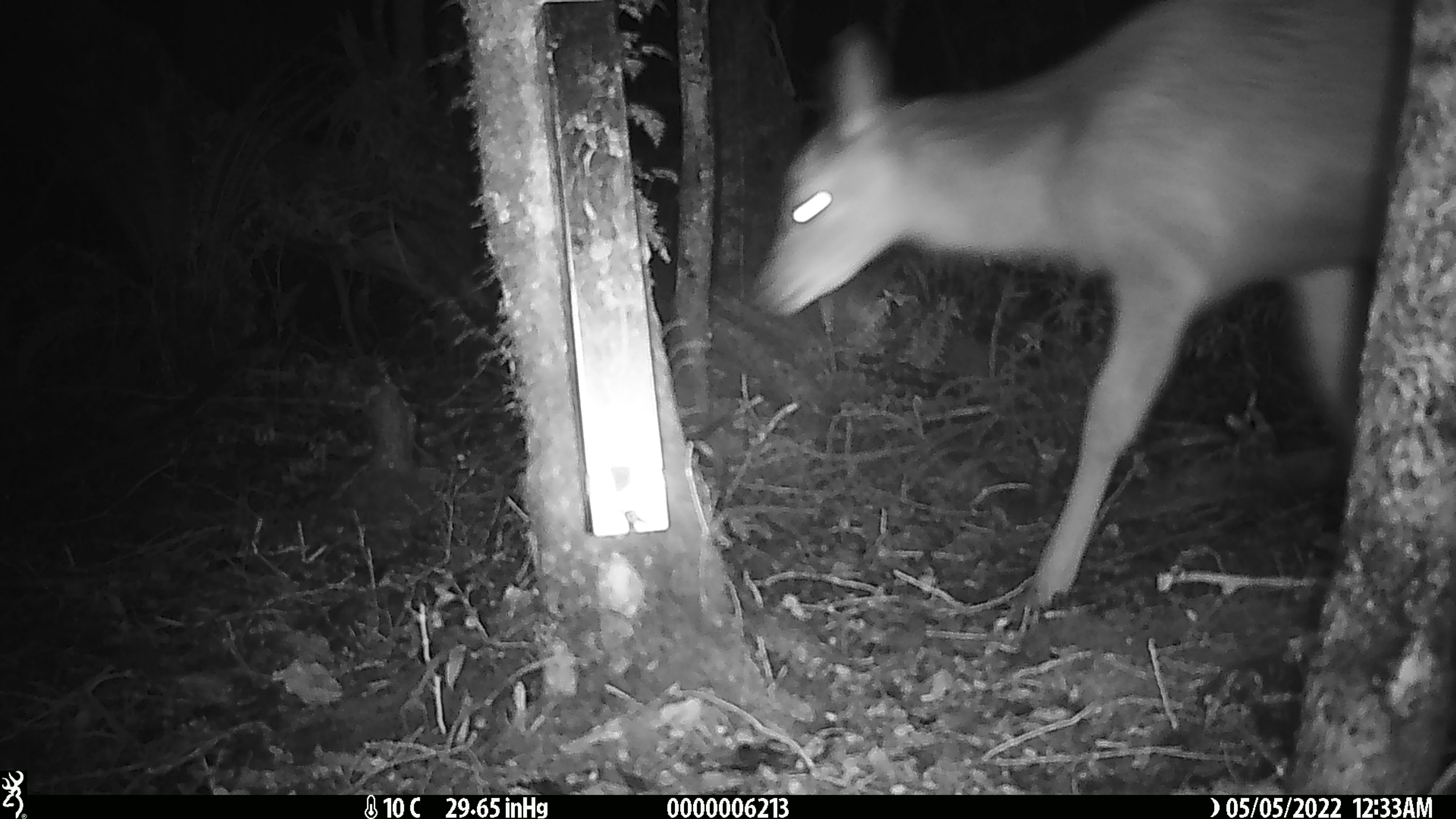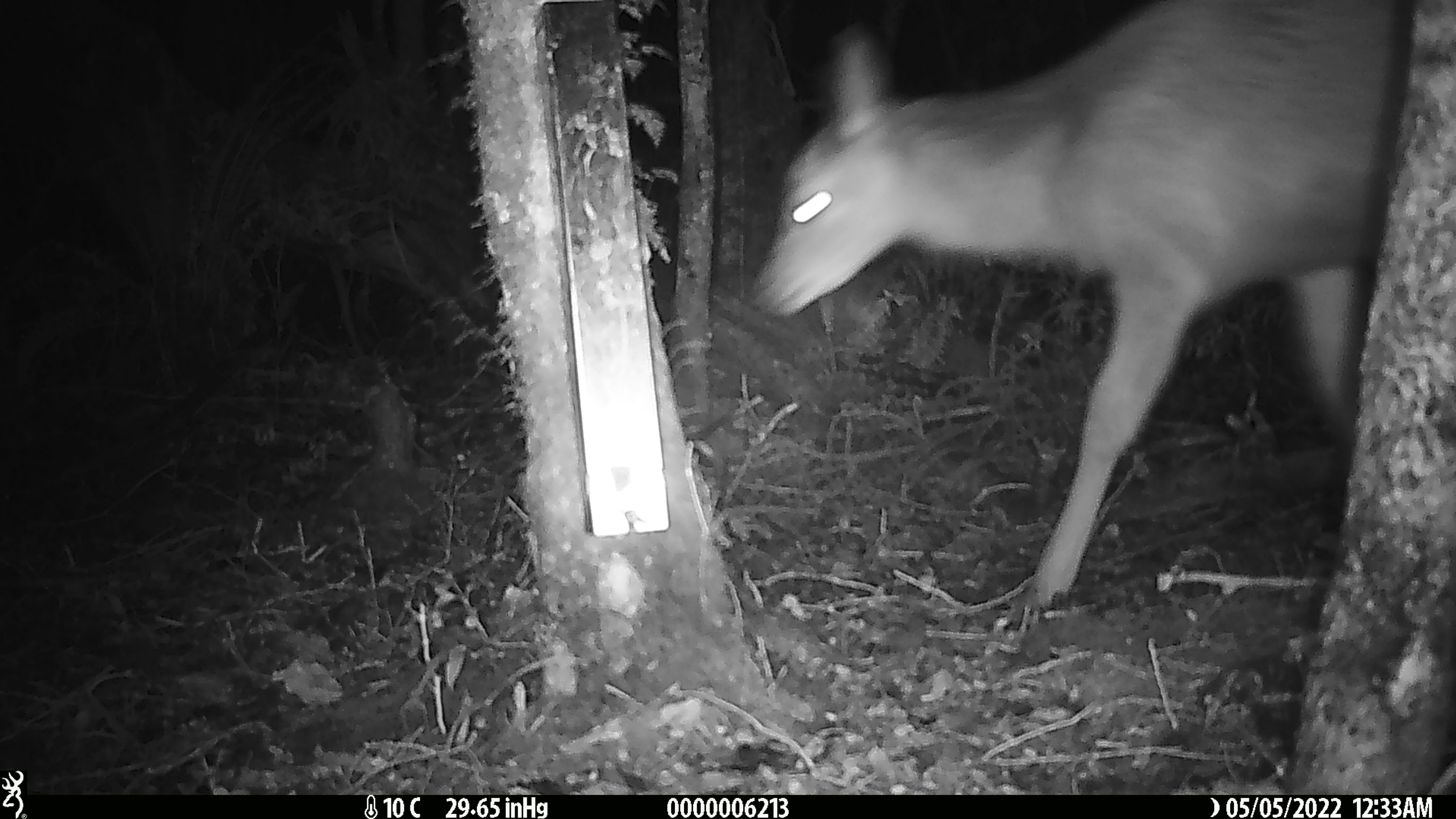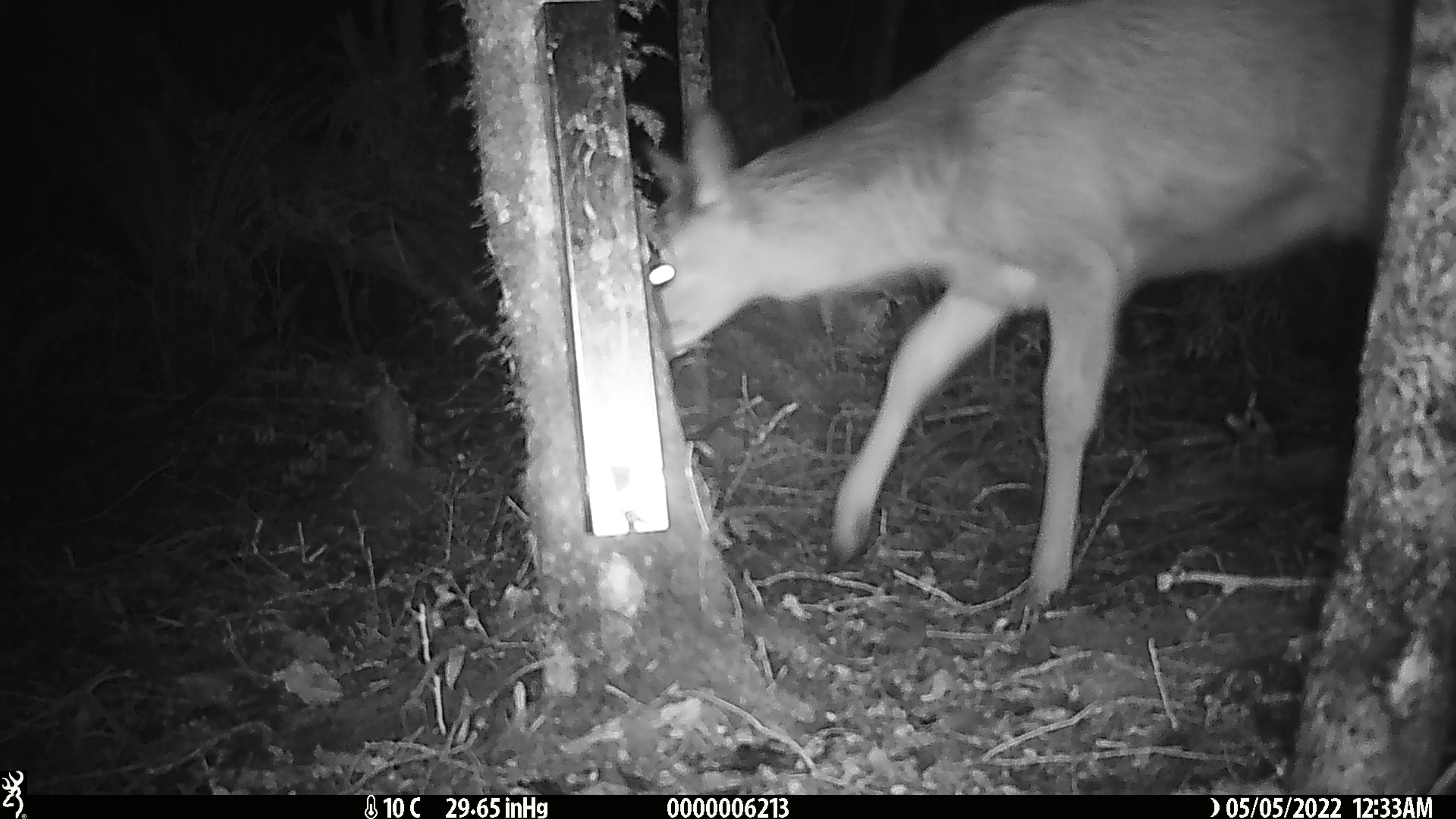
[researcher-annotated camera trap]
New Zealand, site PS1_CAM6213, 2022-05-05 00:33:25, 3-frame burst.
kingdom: Animalia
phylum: Chordata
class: Mammalia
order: Artiodactyla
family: Cervidae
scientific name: Cervidae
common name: deer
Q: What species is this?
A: Deer (Cervidae).